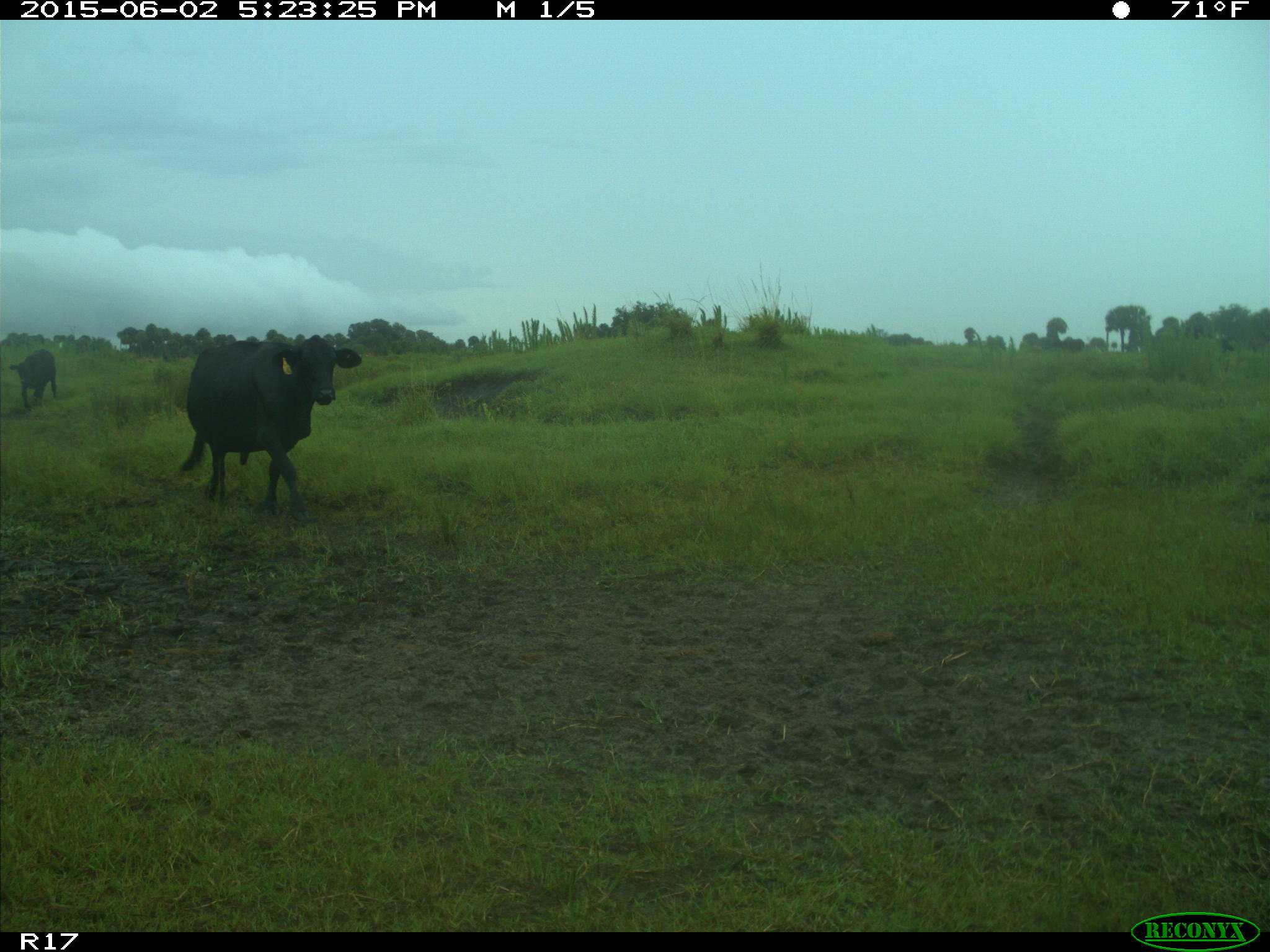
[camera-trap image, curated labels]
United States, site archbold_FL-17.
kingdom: Animalia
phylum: Chordata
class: Mammalia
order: Artiodactyla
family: Bovidae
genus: Bos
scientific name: Bos taurus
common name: domestic cow